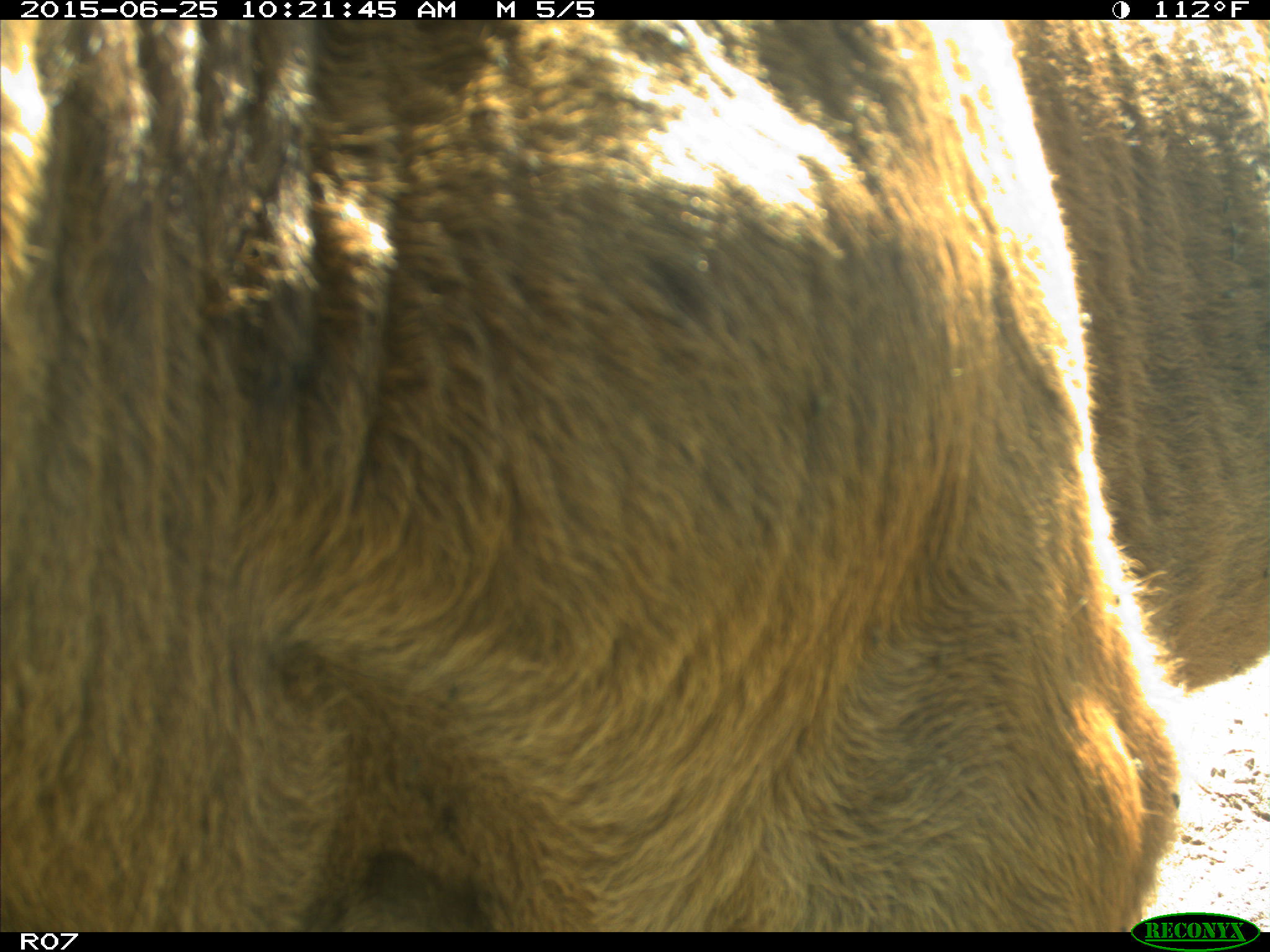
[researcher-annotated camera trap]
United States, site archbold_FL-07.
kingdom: Animalia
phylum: Chordata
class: Mammalia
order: Artiodactyla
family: Bovidae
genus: Bos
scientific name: Bos taurus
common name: domestic cow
Bos taurus (domestic cow).